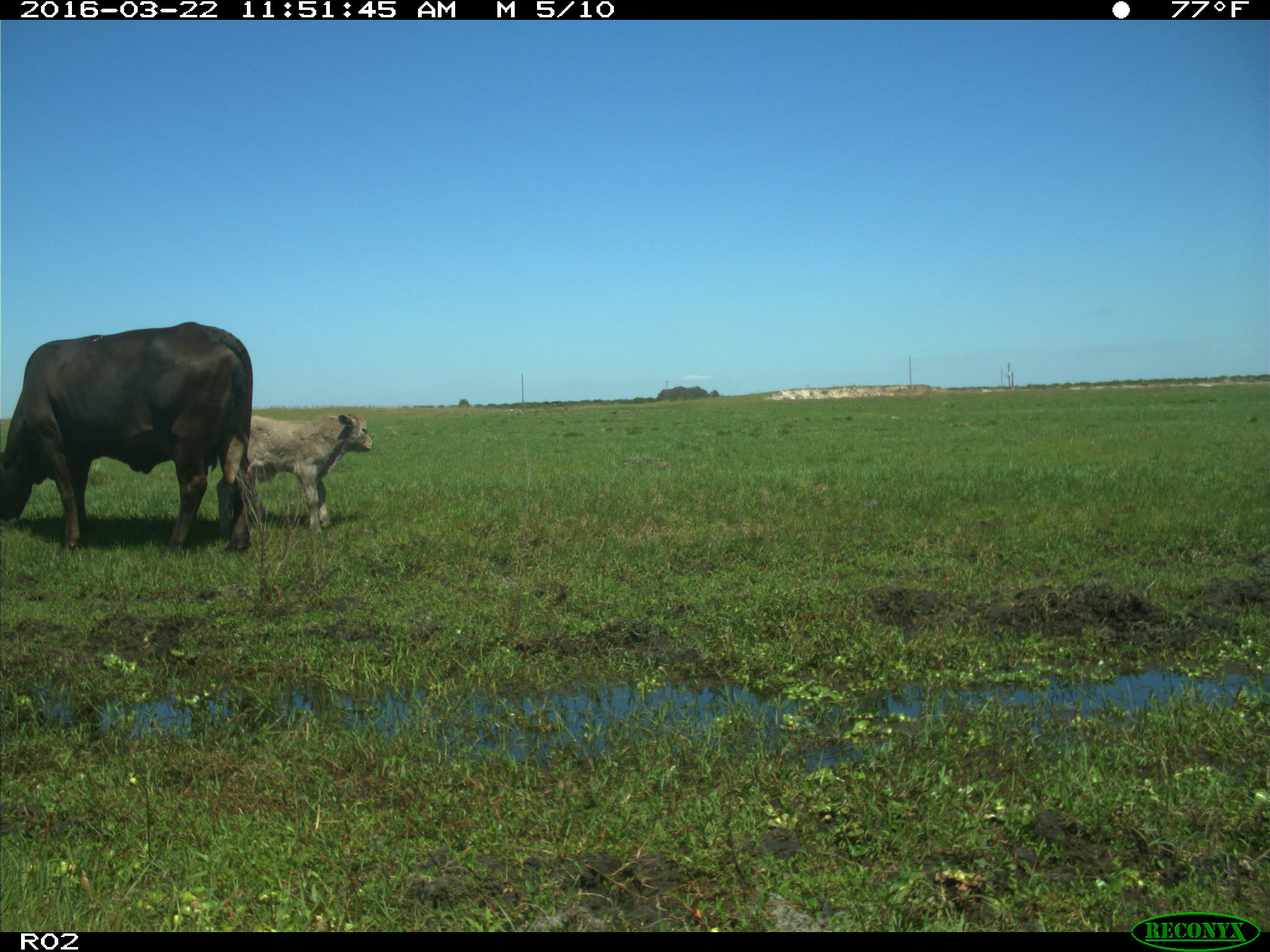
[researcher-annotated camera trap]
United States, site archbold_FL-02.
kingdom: Animalia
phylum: Chordata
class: Mammalia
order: Artiodactyla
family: Bovidae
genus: Bos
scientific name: Bos taurus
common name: domestic cow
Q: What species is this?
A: Bos taurus (domestic cow).